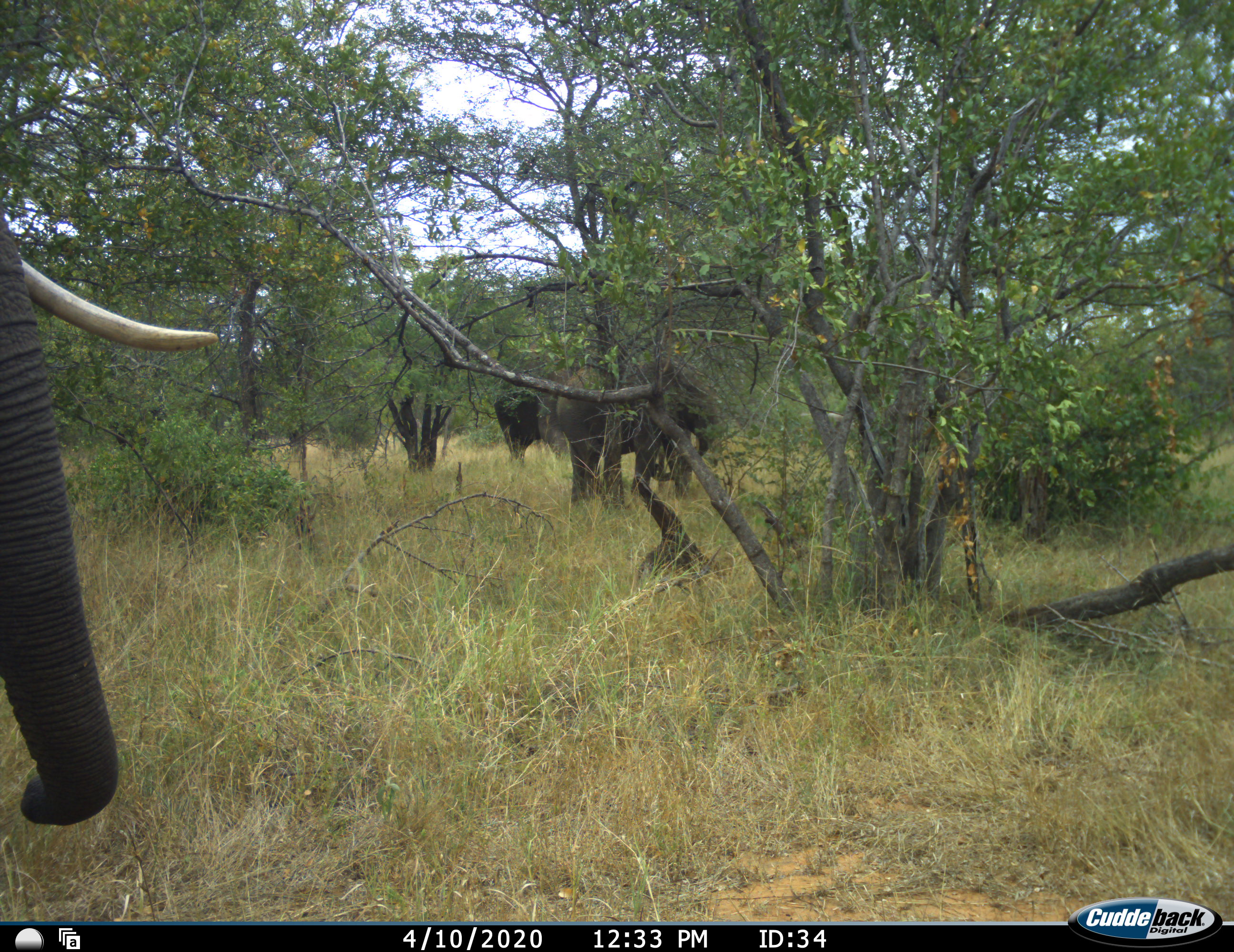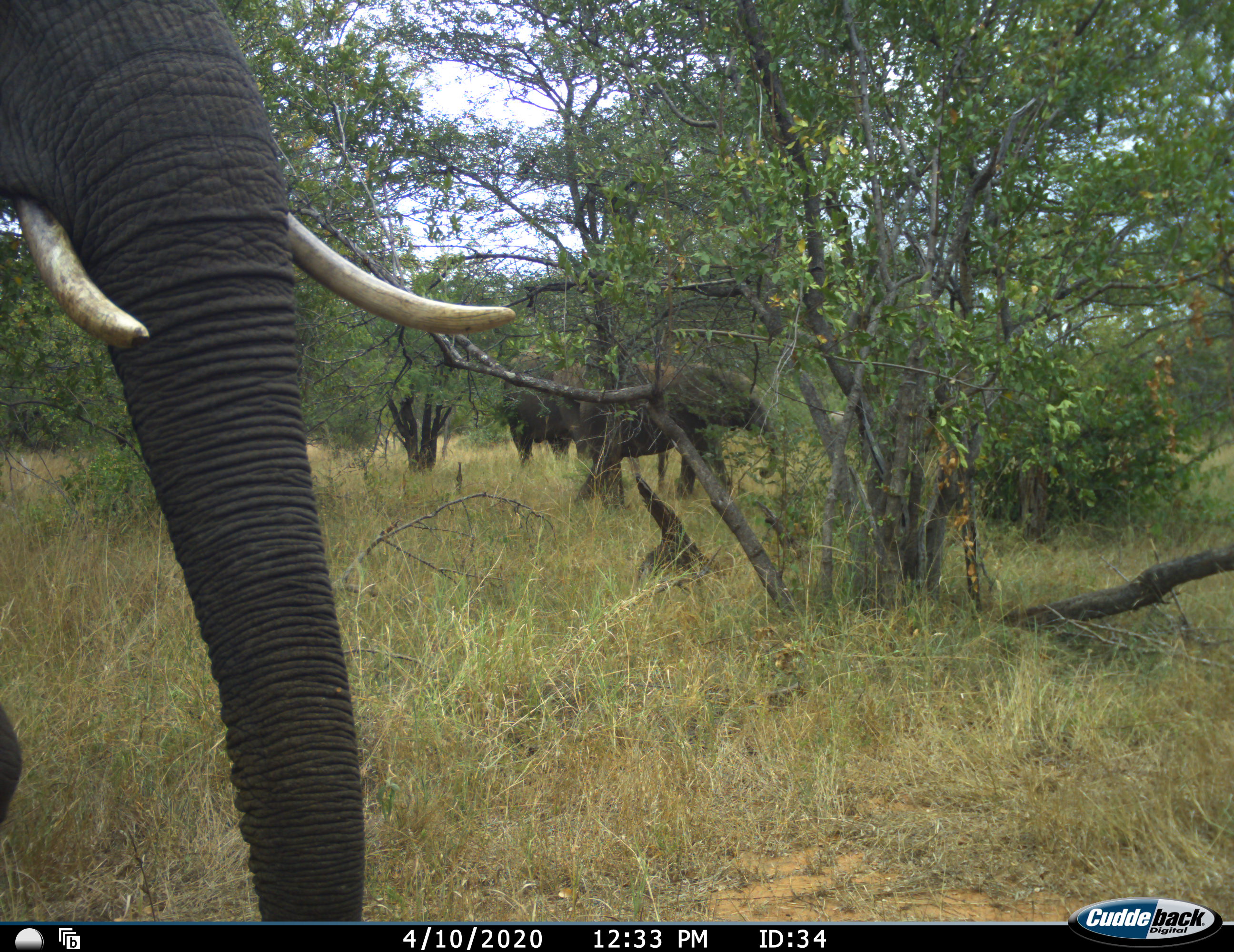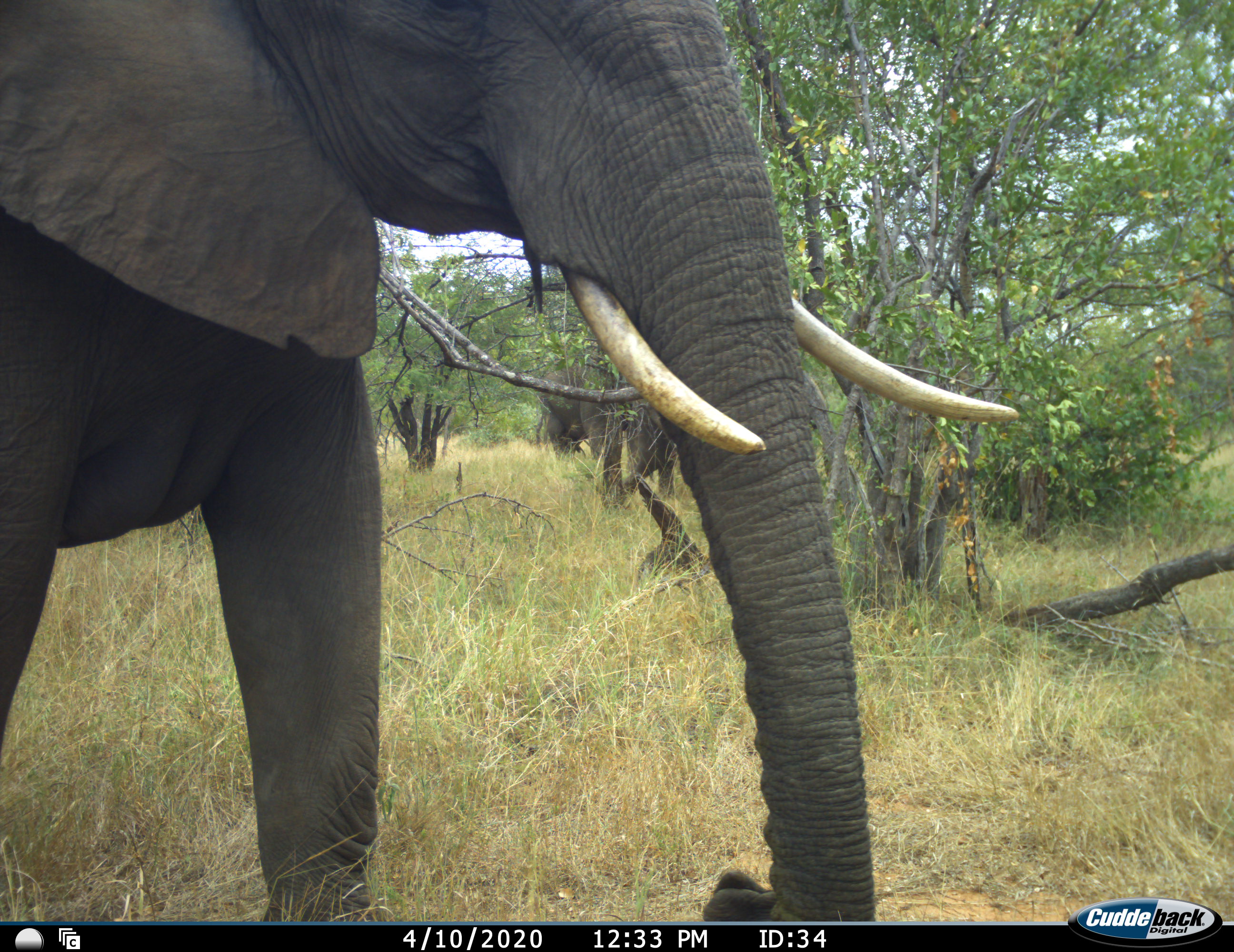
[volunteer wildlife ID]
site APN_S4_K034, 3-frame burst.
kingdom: Animalia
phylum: Chordata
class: Mammalia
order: Proboscidea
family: Elephantidae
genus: Loxodonta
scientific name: Loxodonta africana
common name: african bush elephant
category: elephant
Elephant (african bush elephant) (Loxodonta africana), count 3. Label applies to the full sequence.